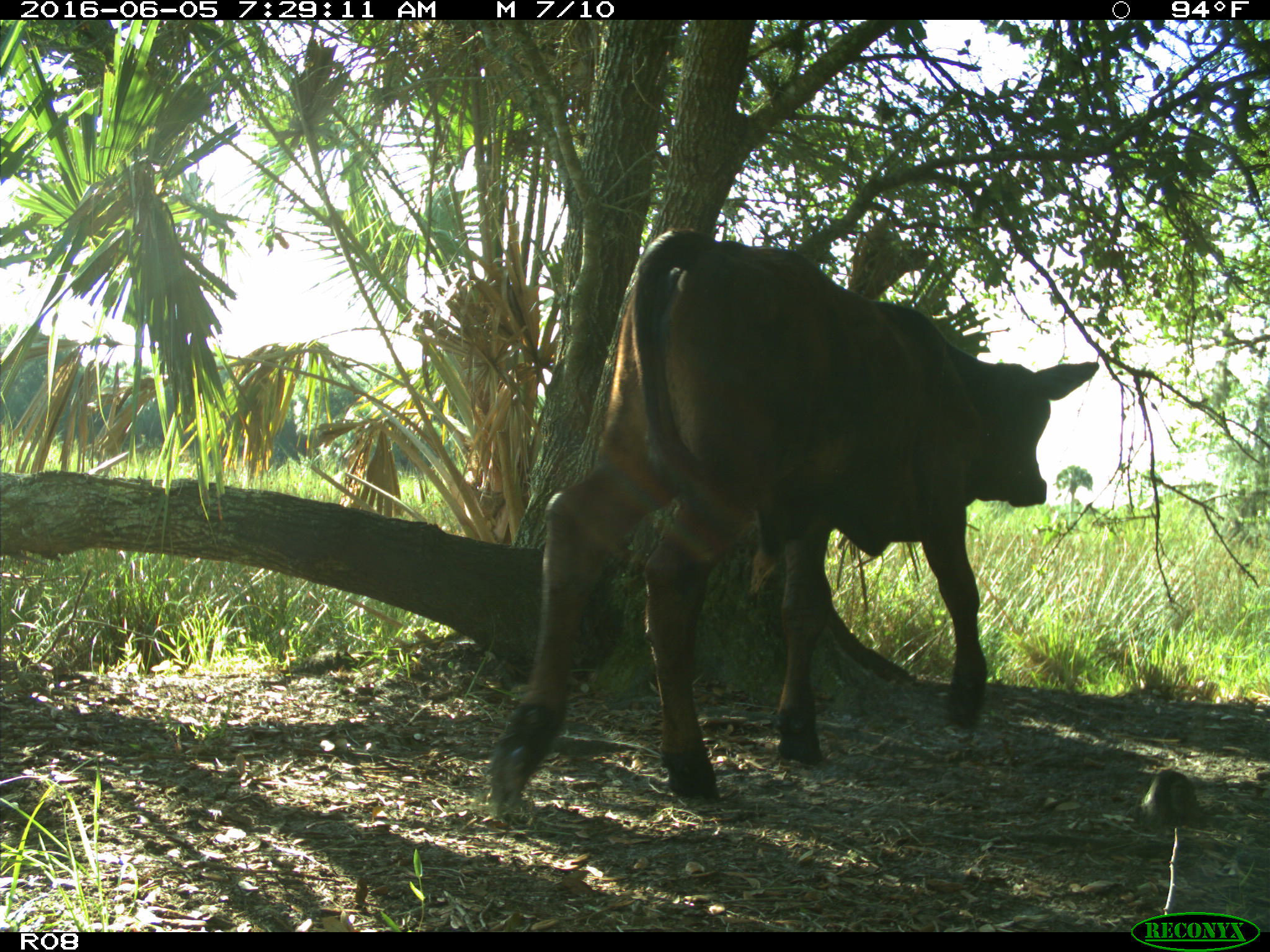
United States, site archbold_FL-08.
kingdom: Animalia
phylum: Chordata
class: Mammalia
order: Artiodactyla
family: Bovidae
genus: Bos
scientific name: Bos taurus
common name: domestic cow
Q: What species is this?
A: Bos taurus (domestic cow).